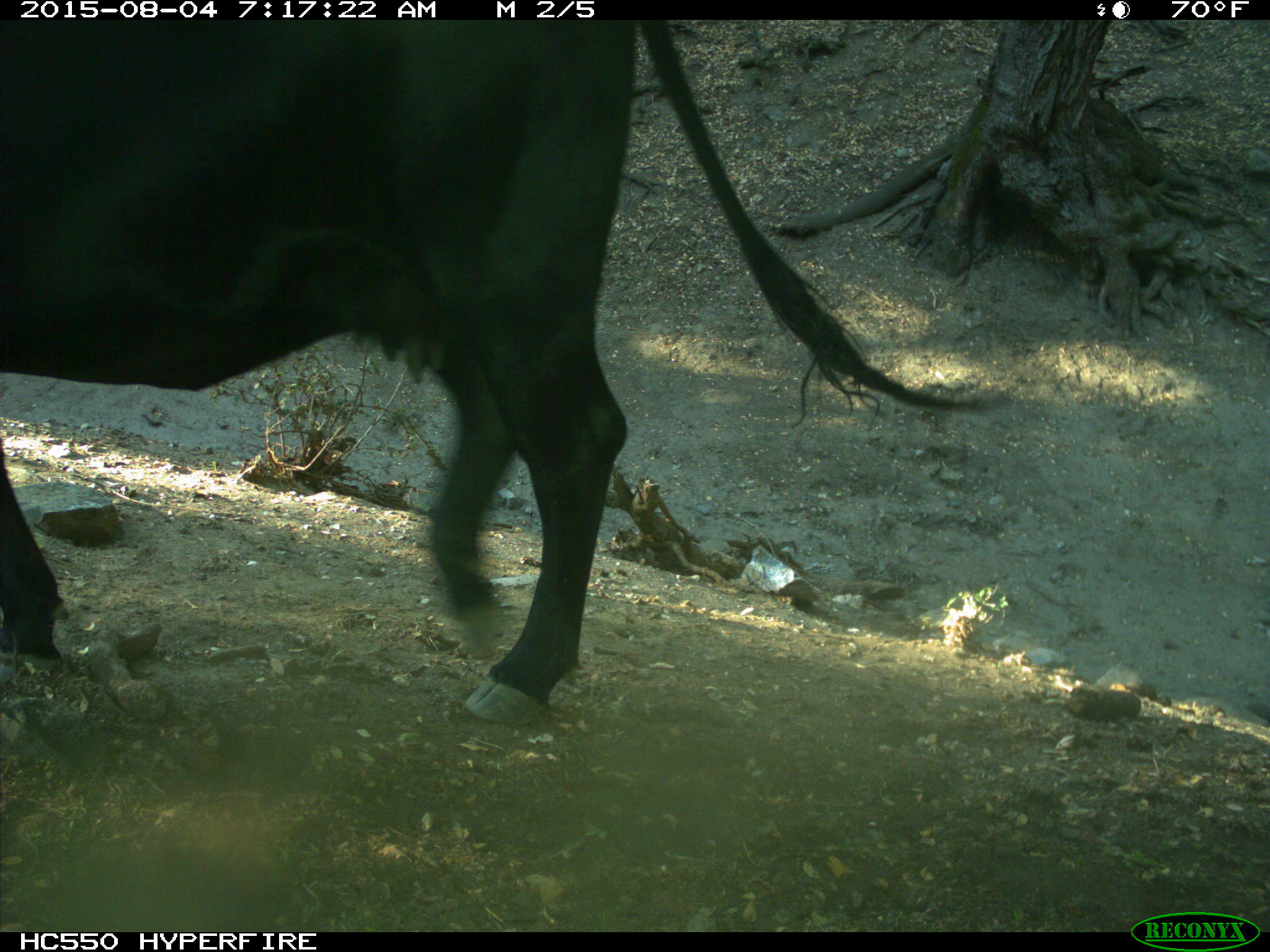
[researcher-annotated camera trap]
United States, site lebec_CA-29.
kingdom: Animalia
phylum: Chordata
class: Mammalia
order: Artiodactyla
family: Bovidae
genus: Bos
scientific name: Bos taurus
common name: domestic cow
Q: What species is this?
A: Bos taurus (domestic cow).